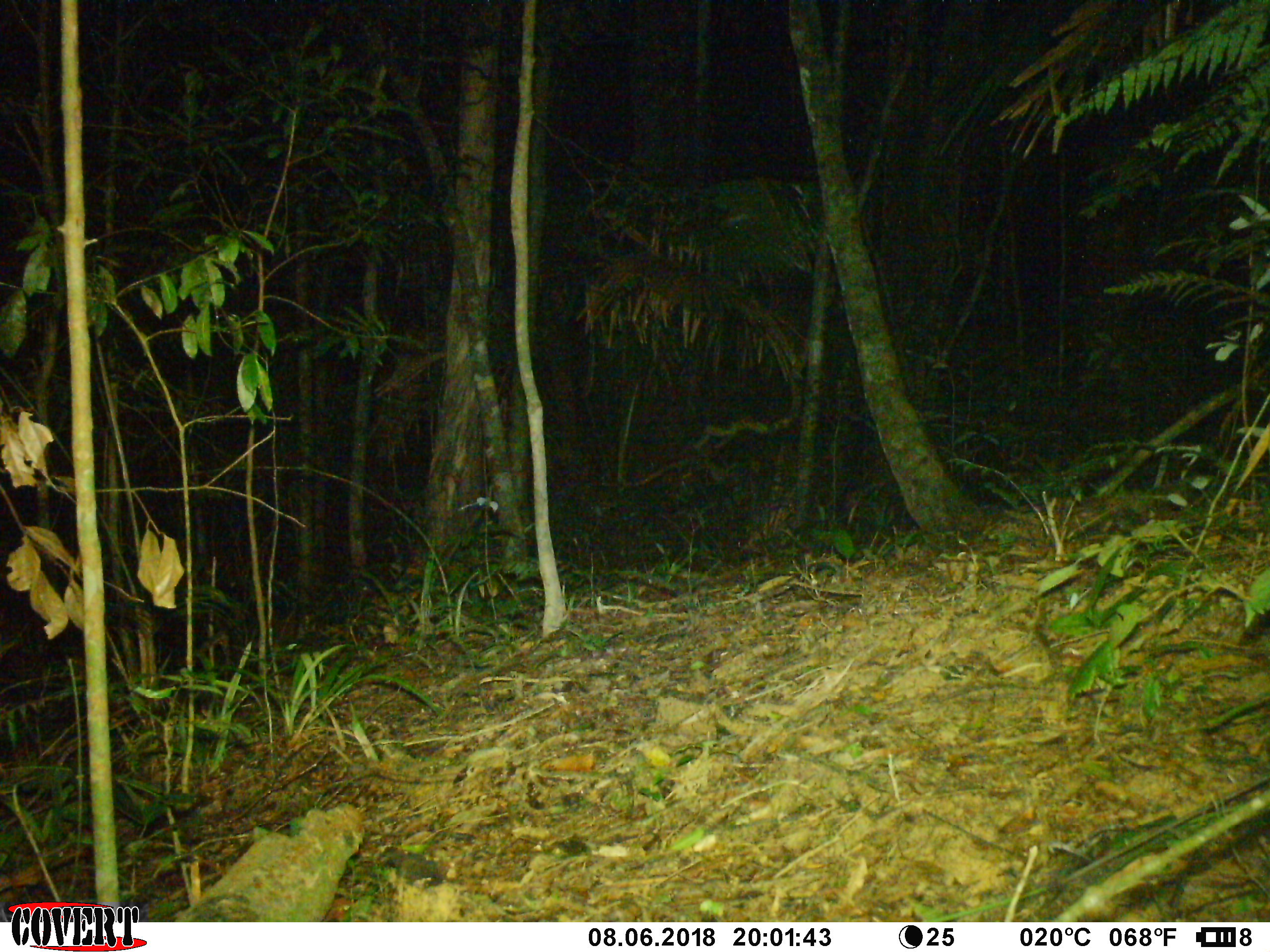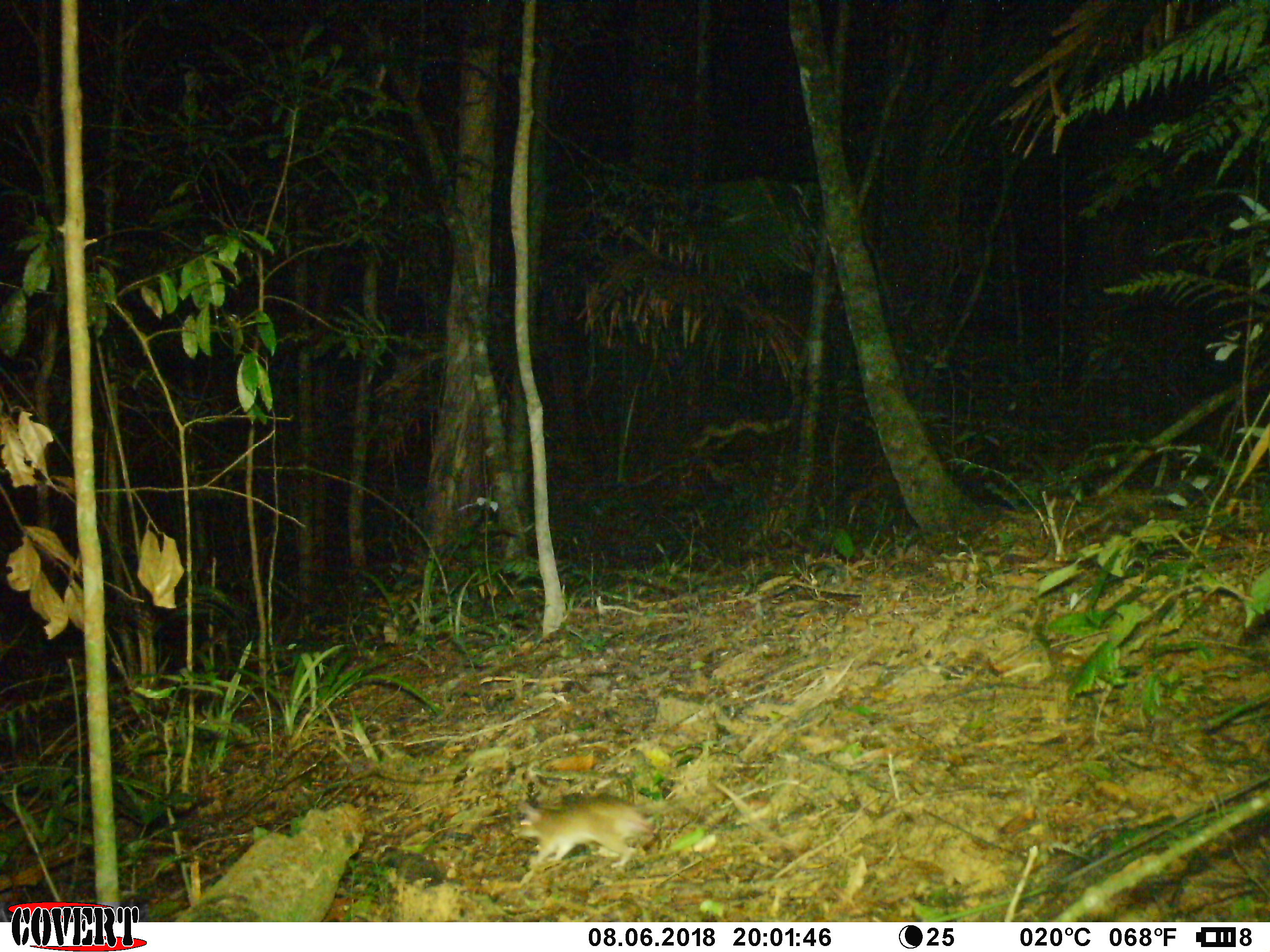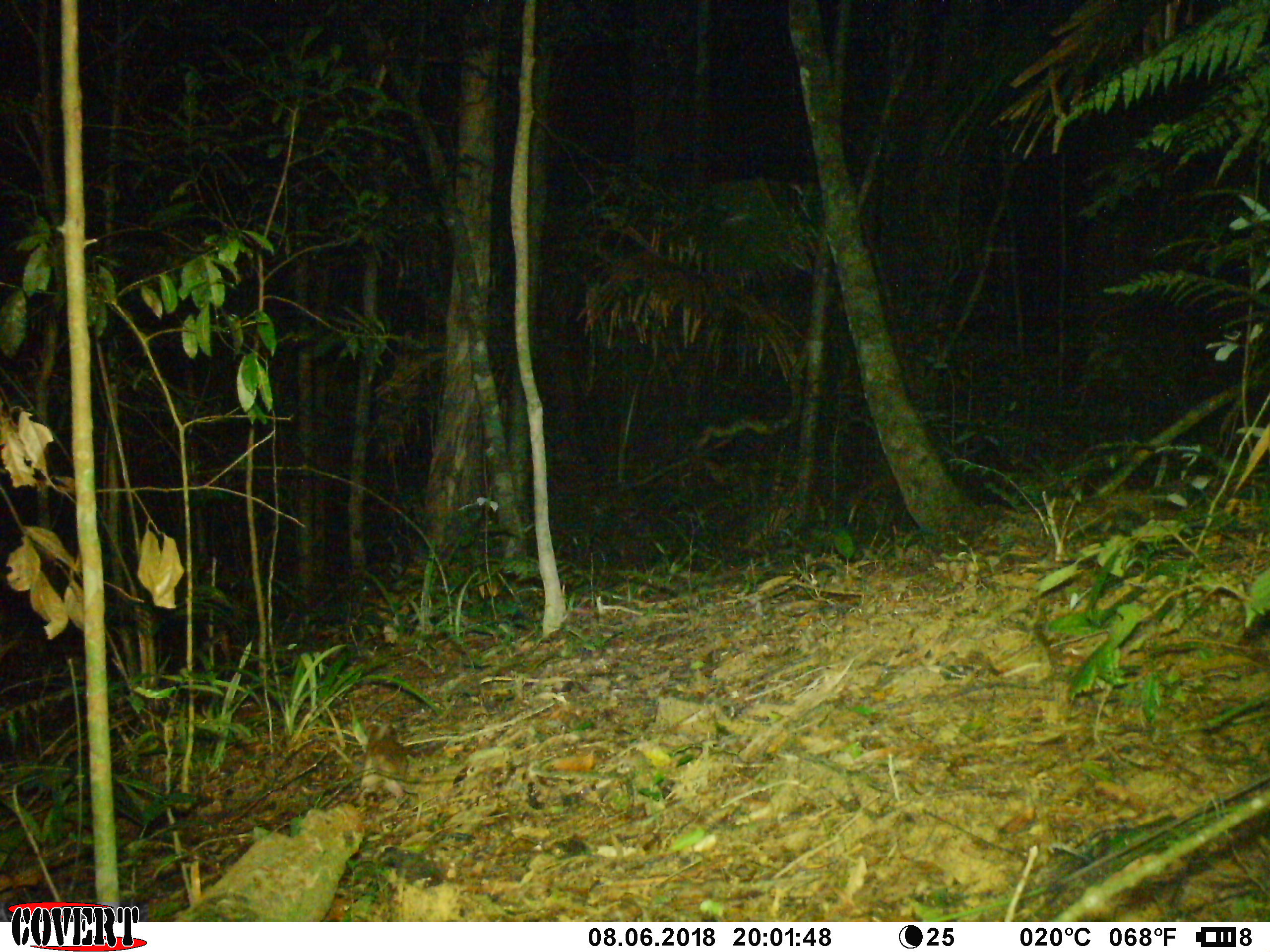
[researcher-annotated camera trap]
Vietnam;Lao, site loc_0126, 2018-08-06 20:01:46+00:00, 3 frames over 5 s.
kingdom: Animalia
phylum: Chordata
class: Mammalia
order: Rodentia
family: Muridae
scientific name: Muridae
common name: old-world mice and rats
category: unidentified murid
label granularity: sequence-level